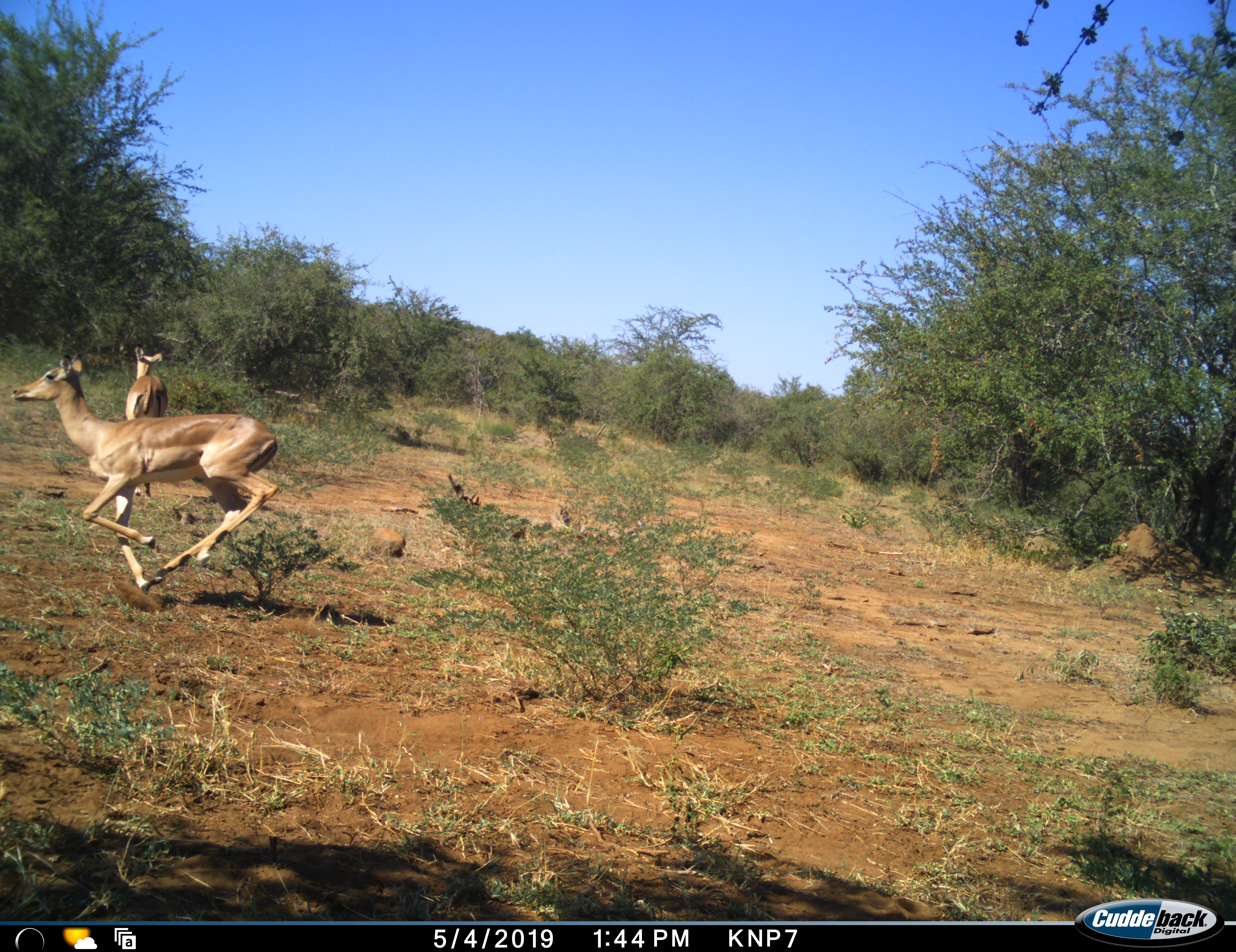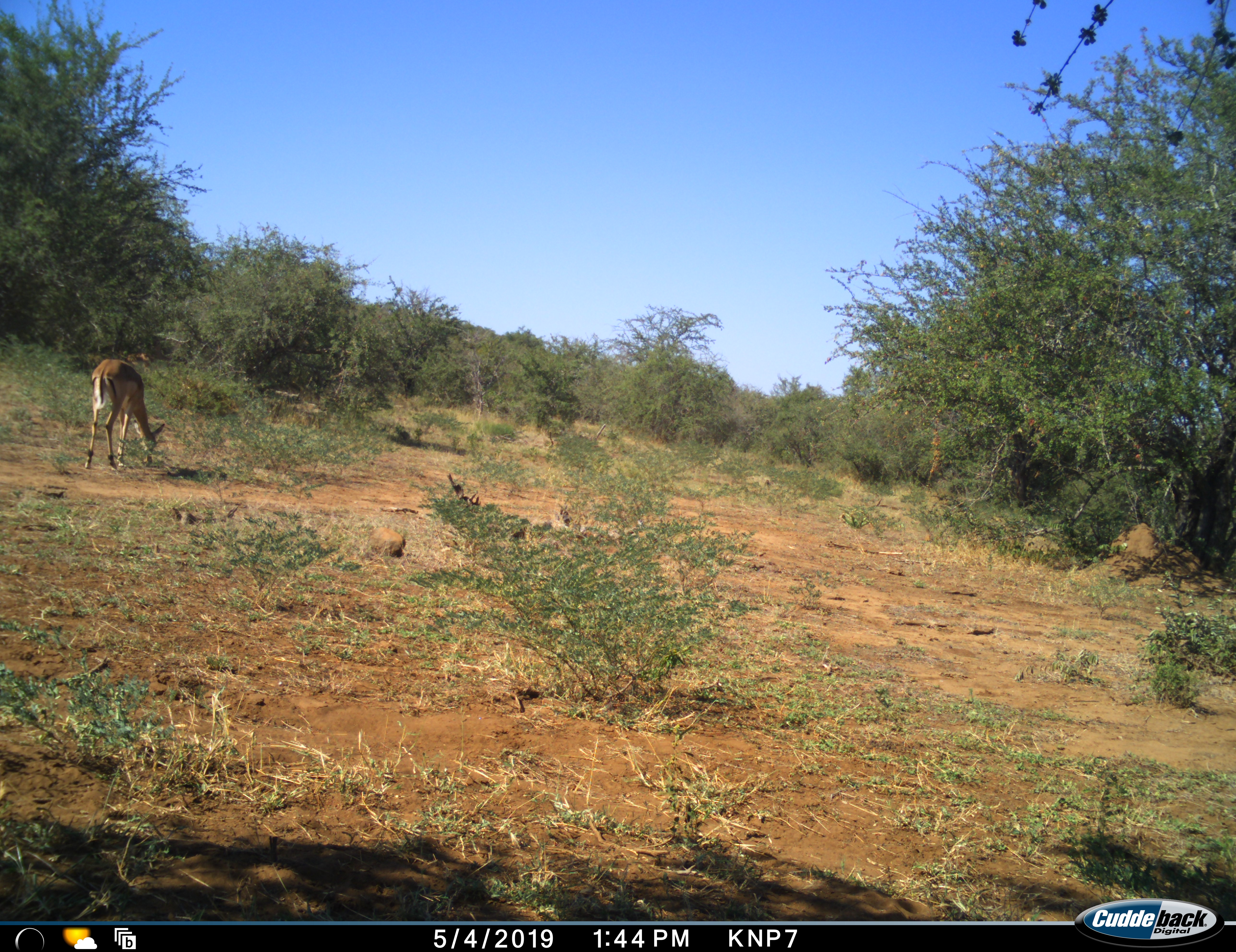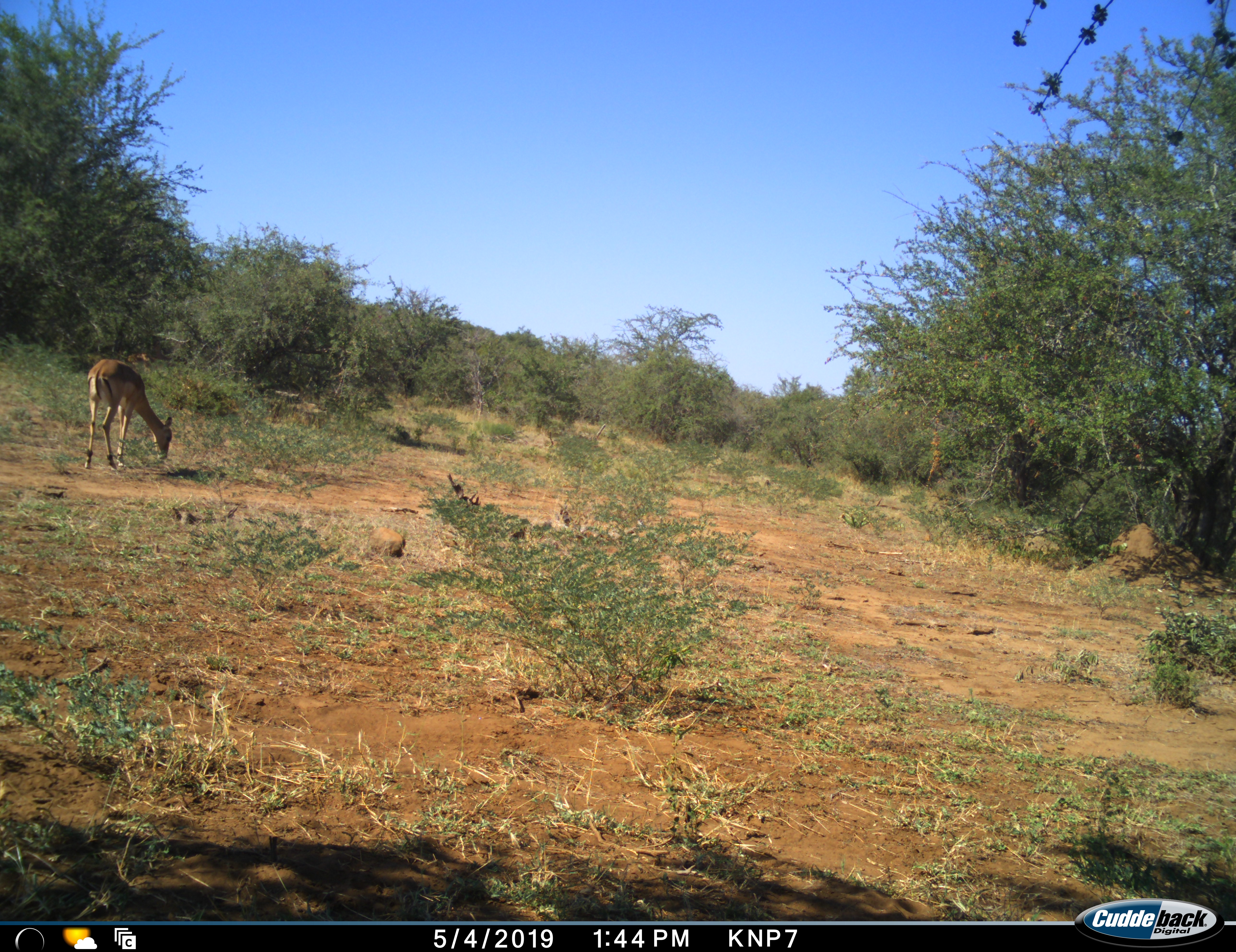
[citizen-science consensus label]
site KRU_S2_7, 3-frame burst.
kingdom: Animalia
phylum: Chordata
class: Mammalia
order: Artiodactyla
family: Bovidae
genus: Aepyceros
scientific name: Aepyceros melampus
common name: impala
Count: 2.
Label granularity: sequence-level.